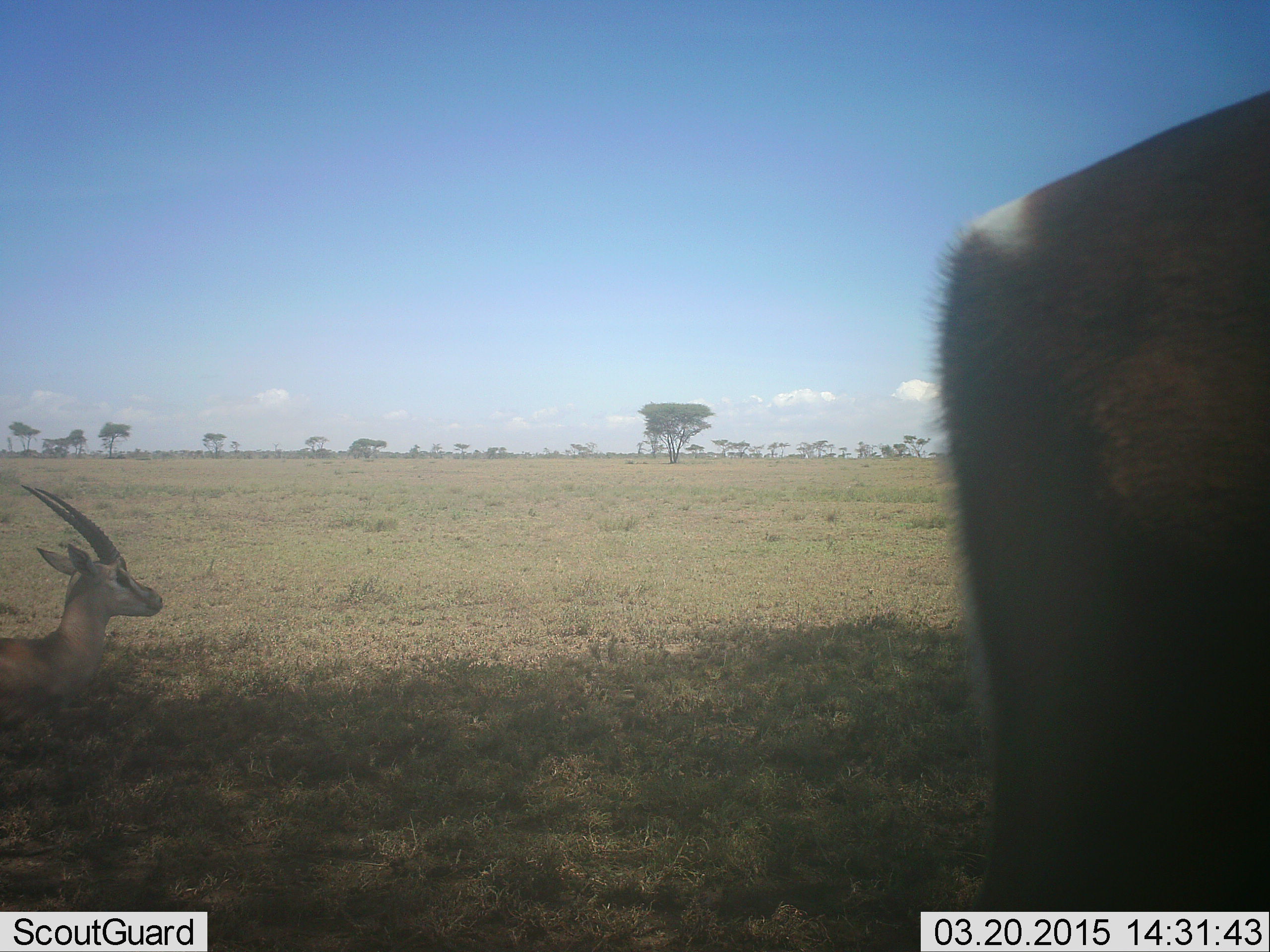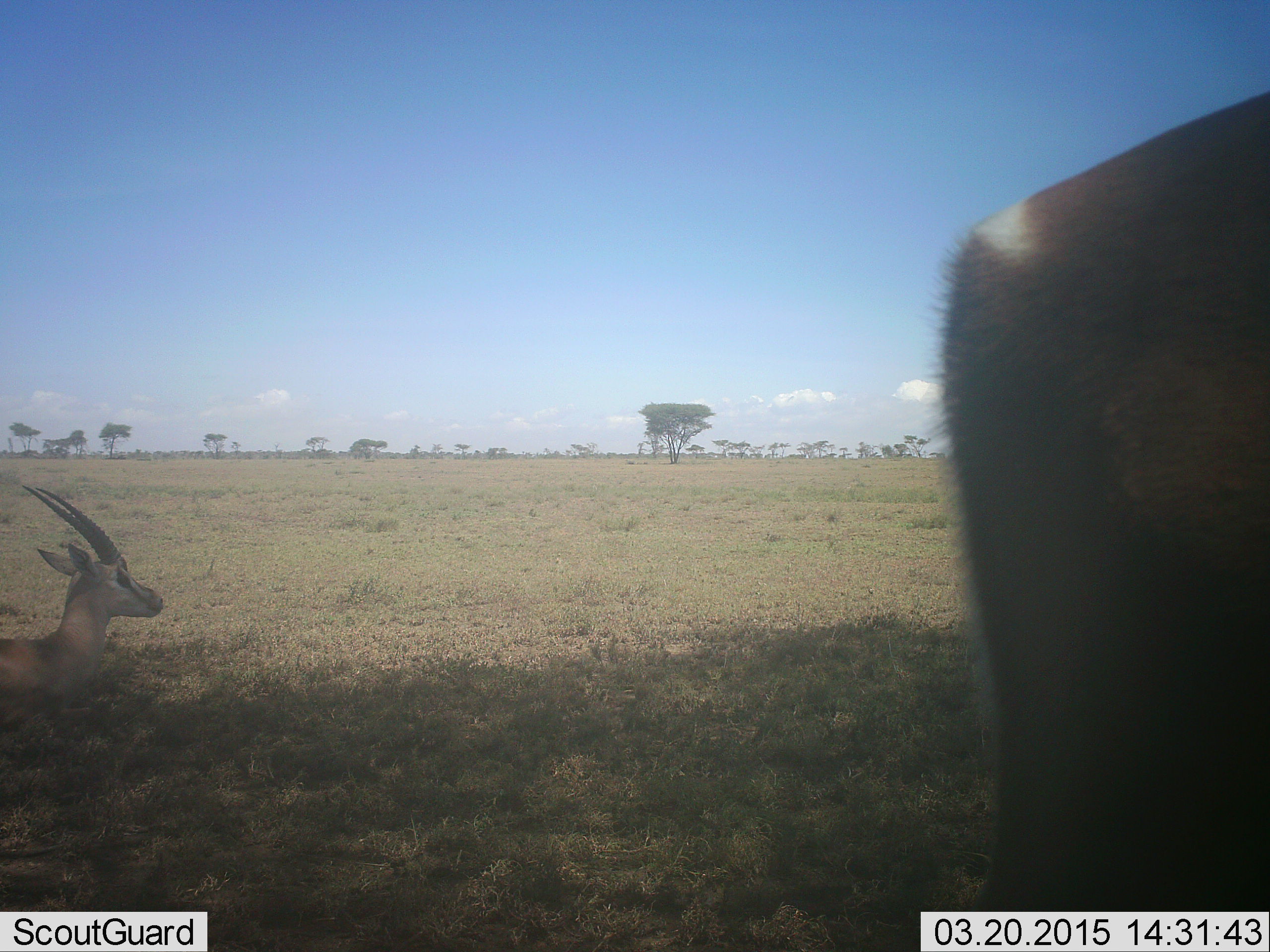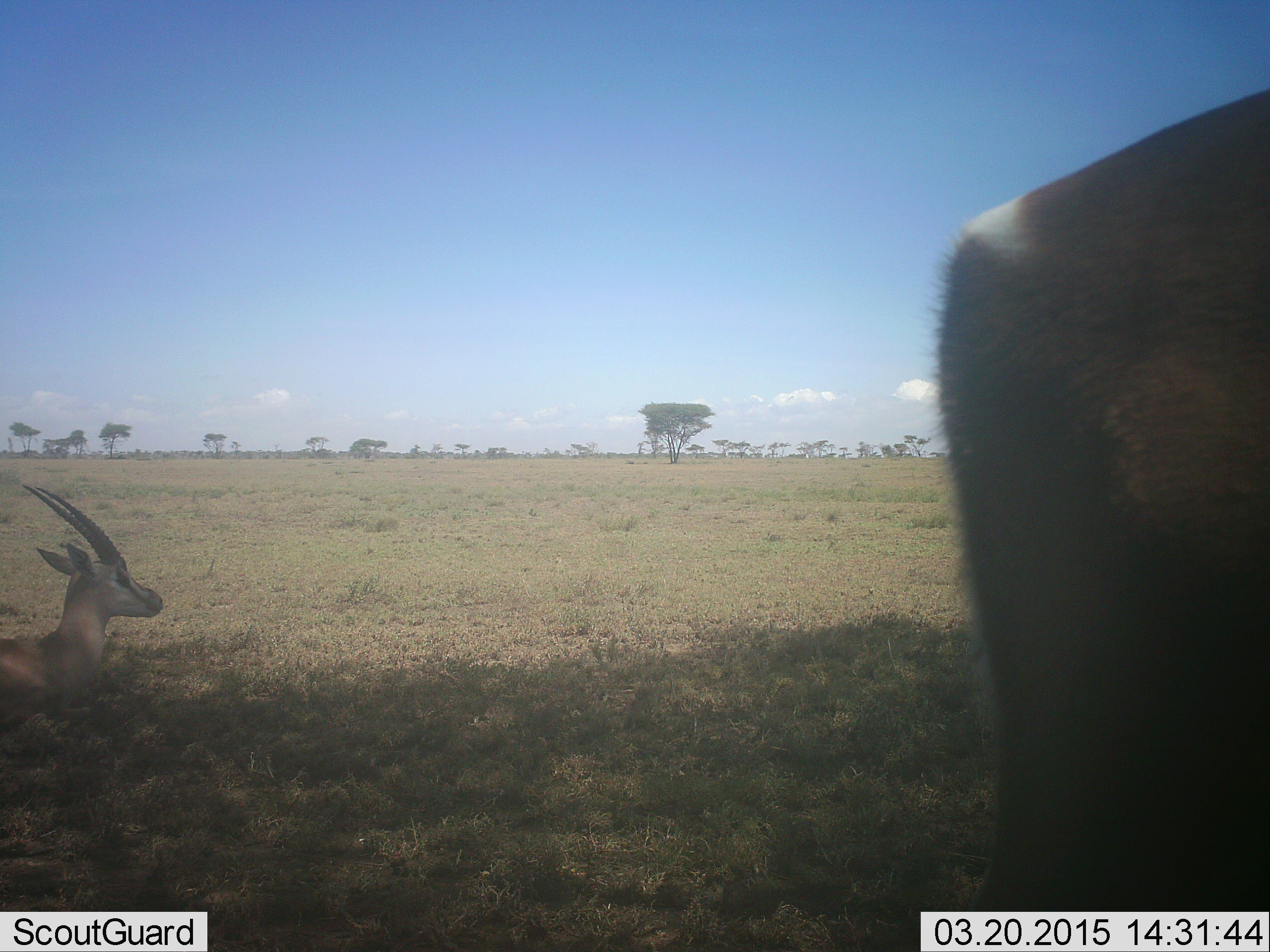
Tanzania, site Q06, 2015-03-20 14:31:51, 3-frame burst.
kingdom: Animalia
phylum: Chordata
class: Mammalia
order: Artiodactyla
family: Bovidae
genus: Eudorcas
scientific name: Eudorcas thomsonii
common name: thomson's gazelle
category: gazellethomsons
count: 2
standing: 80%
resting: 100%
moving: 0%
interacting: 0%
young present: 0%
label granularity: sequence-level